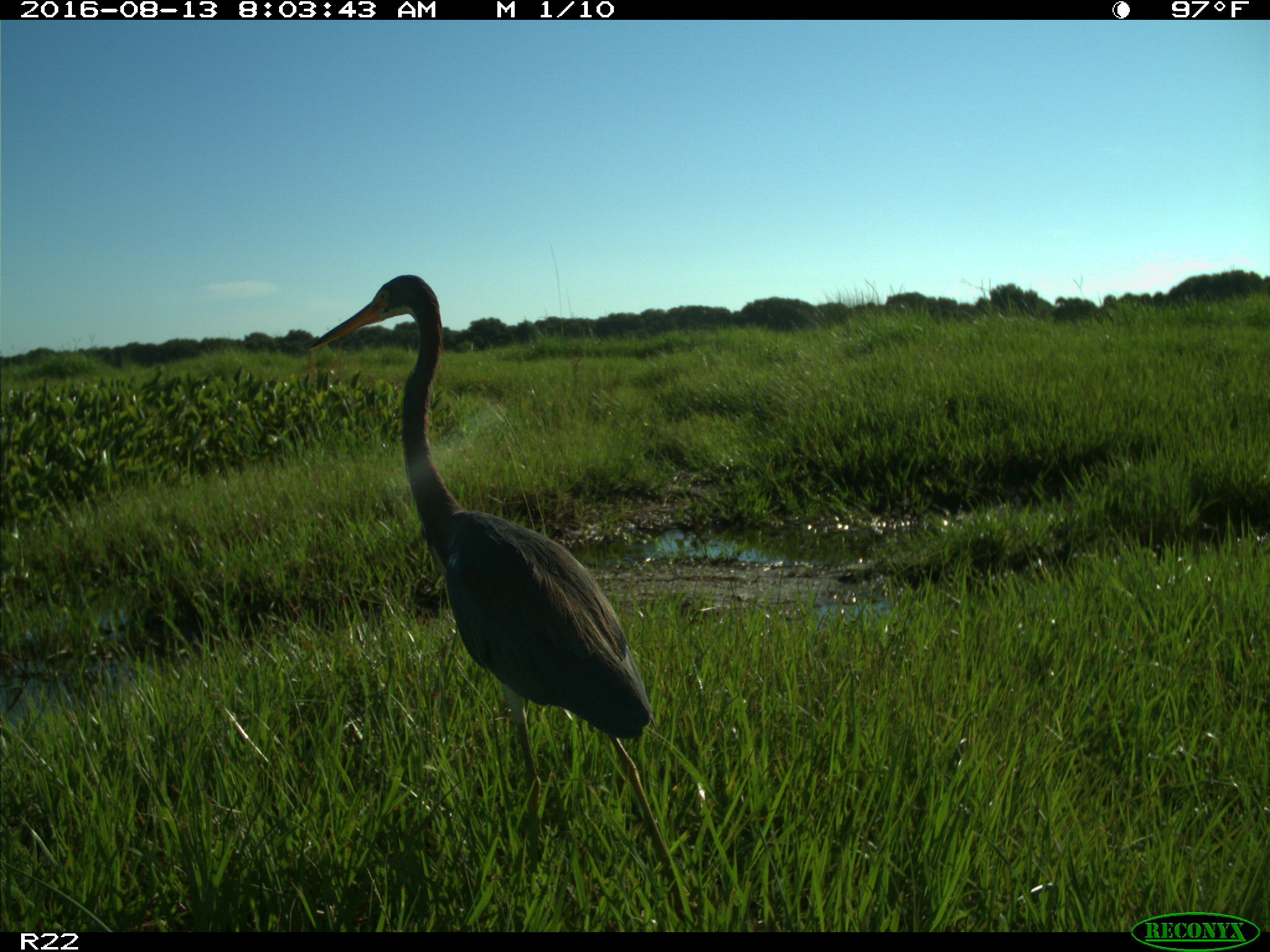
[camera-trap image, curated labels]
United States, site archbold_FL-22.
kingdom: Animalia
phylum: Chordata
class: Aves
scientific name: Aves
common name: birds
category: unidentified bird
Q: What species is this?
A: Unidentified bird (birds) (Aves).